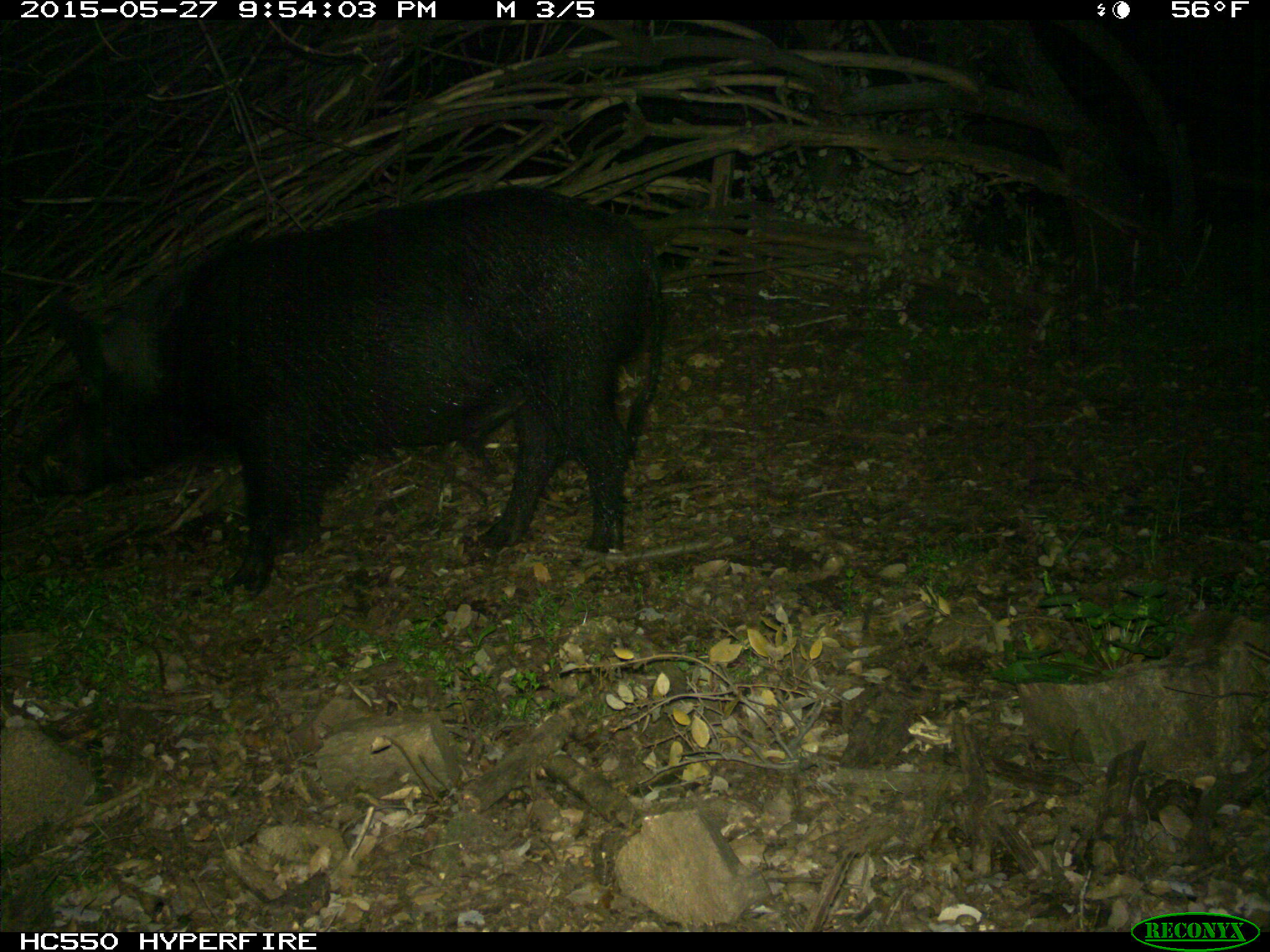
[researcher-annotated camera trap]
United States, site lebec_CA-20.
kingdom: Animalia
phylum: Chordata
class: Mammalia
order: Artiodactyla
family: Suidae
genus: Sus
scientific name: Sus scrofa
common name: wild boar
Sus scrofa (wild boar).